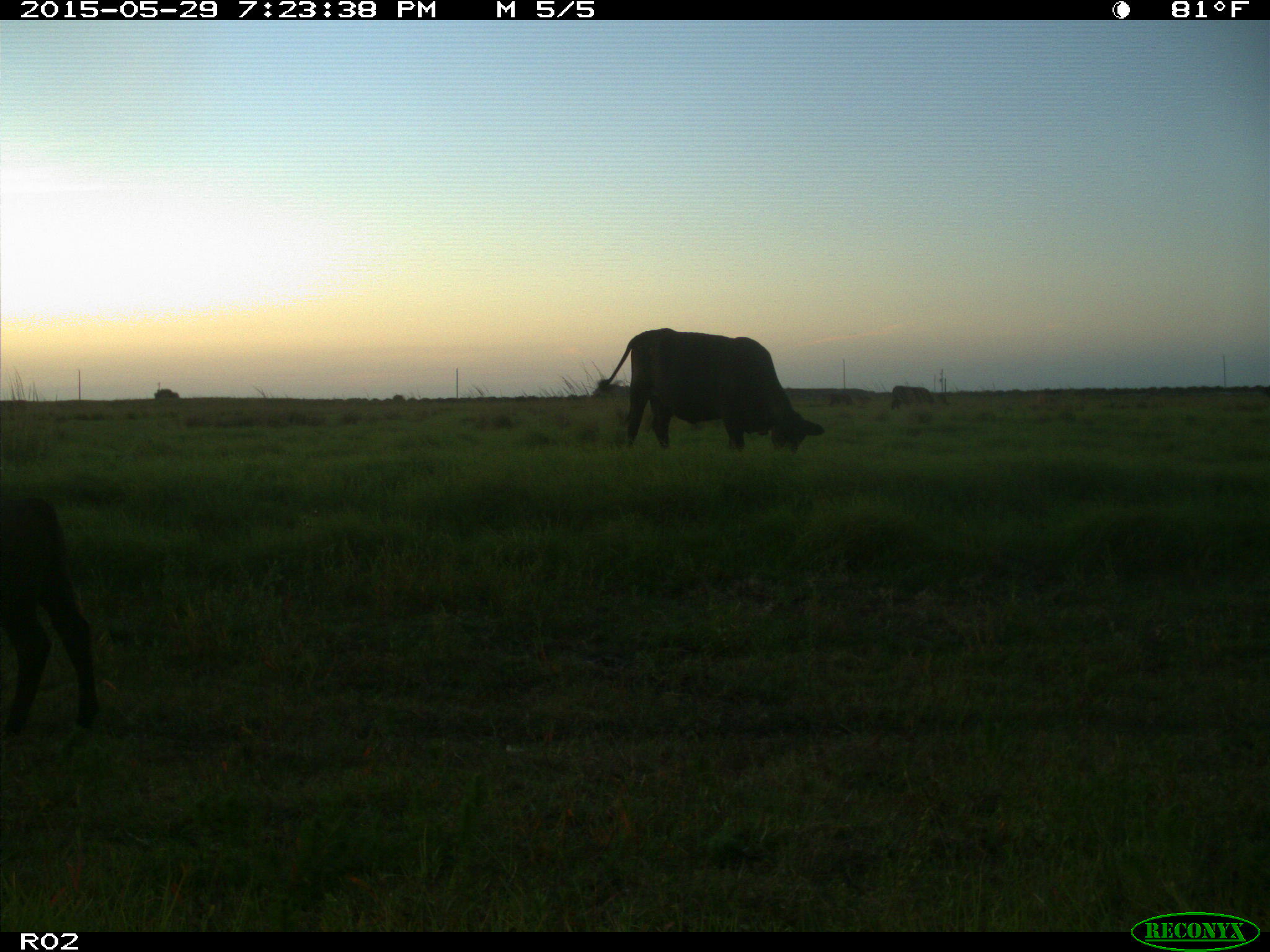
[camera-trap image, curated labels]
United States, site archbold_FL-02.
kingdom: Animalia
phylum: Chordata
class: Mammalia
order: Artiodactyla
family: Bovidae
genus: Bos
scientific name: Bos taurus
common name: domestic cow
Bos taurus (domestic cow).